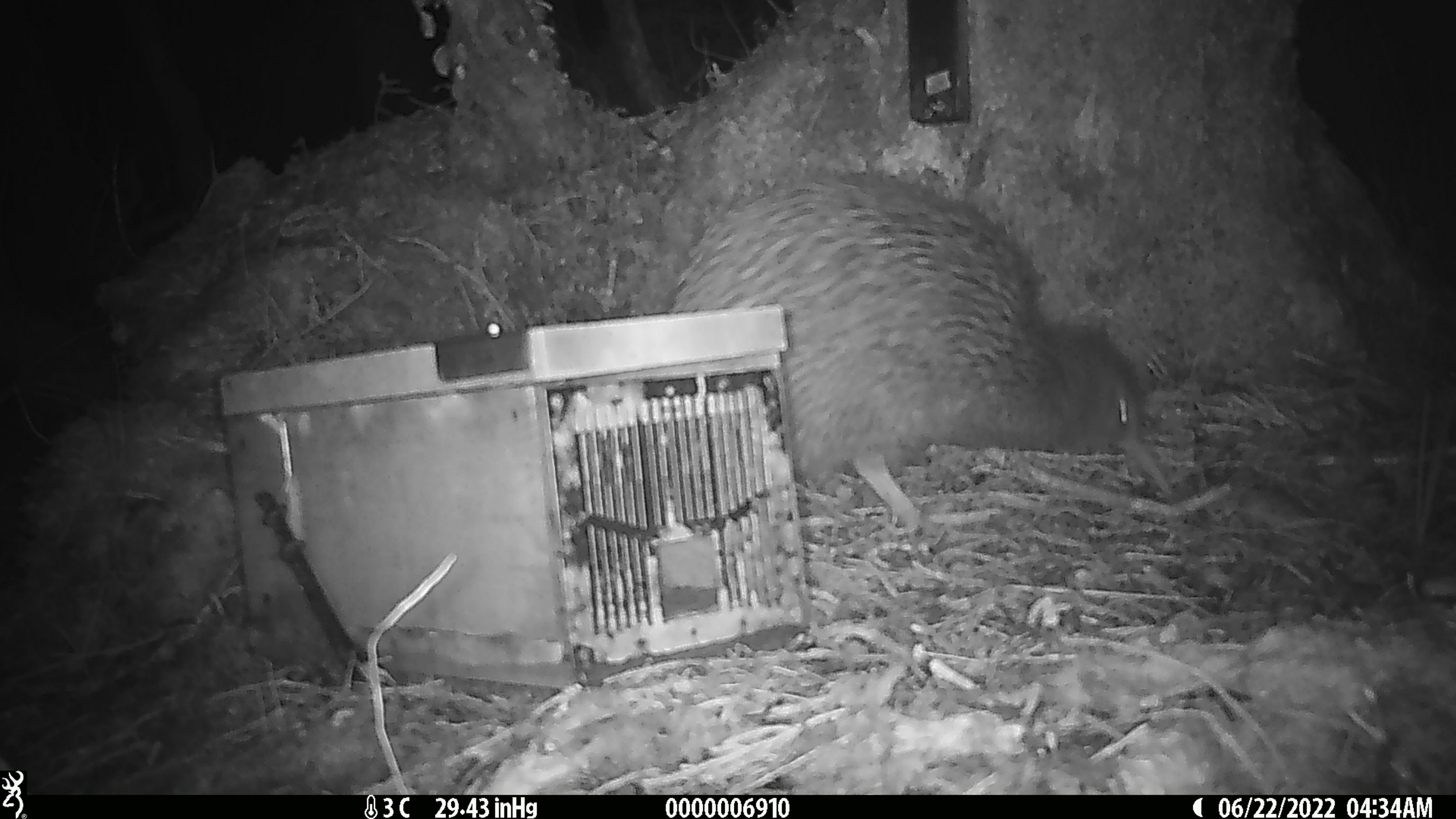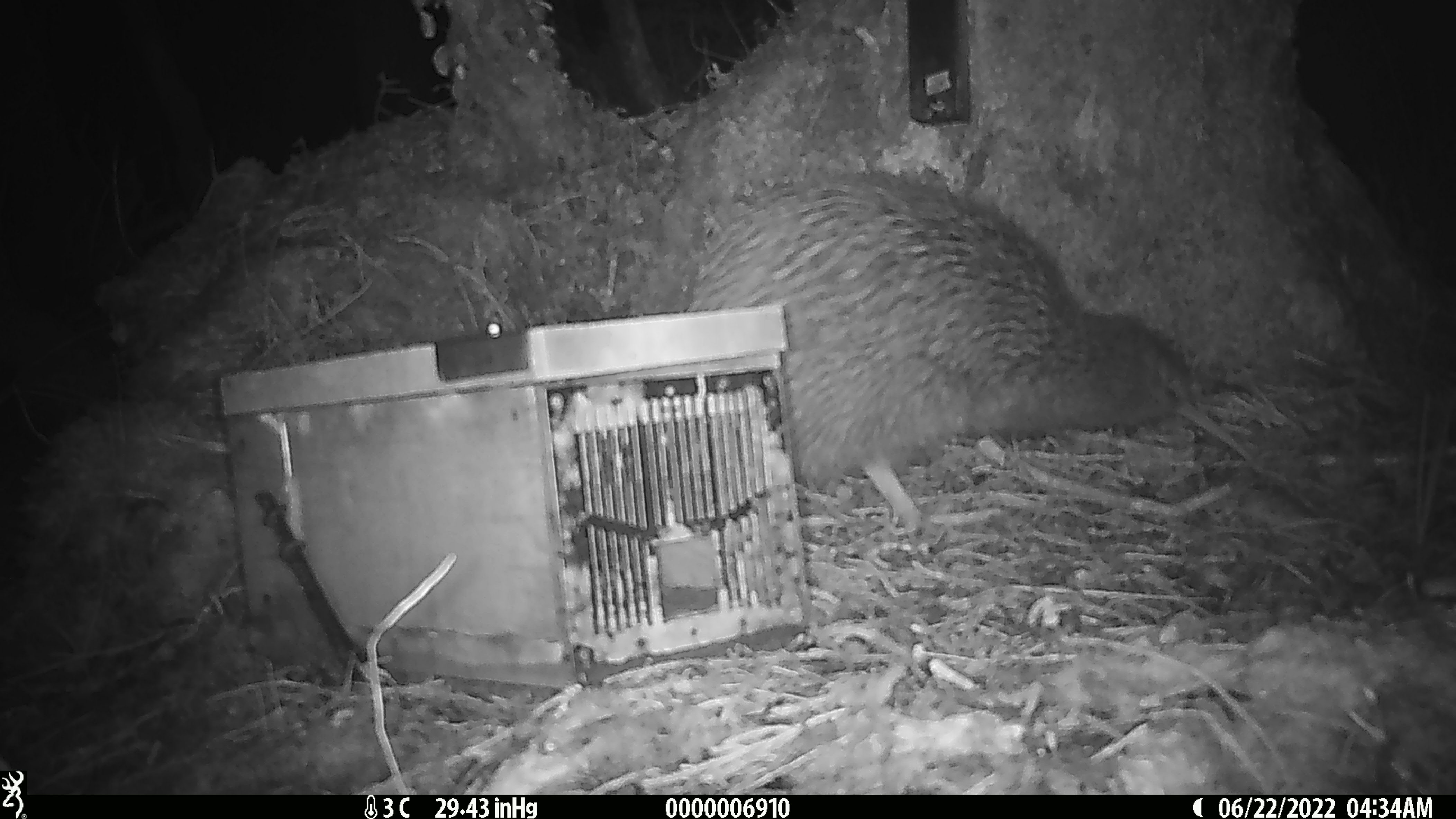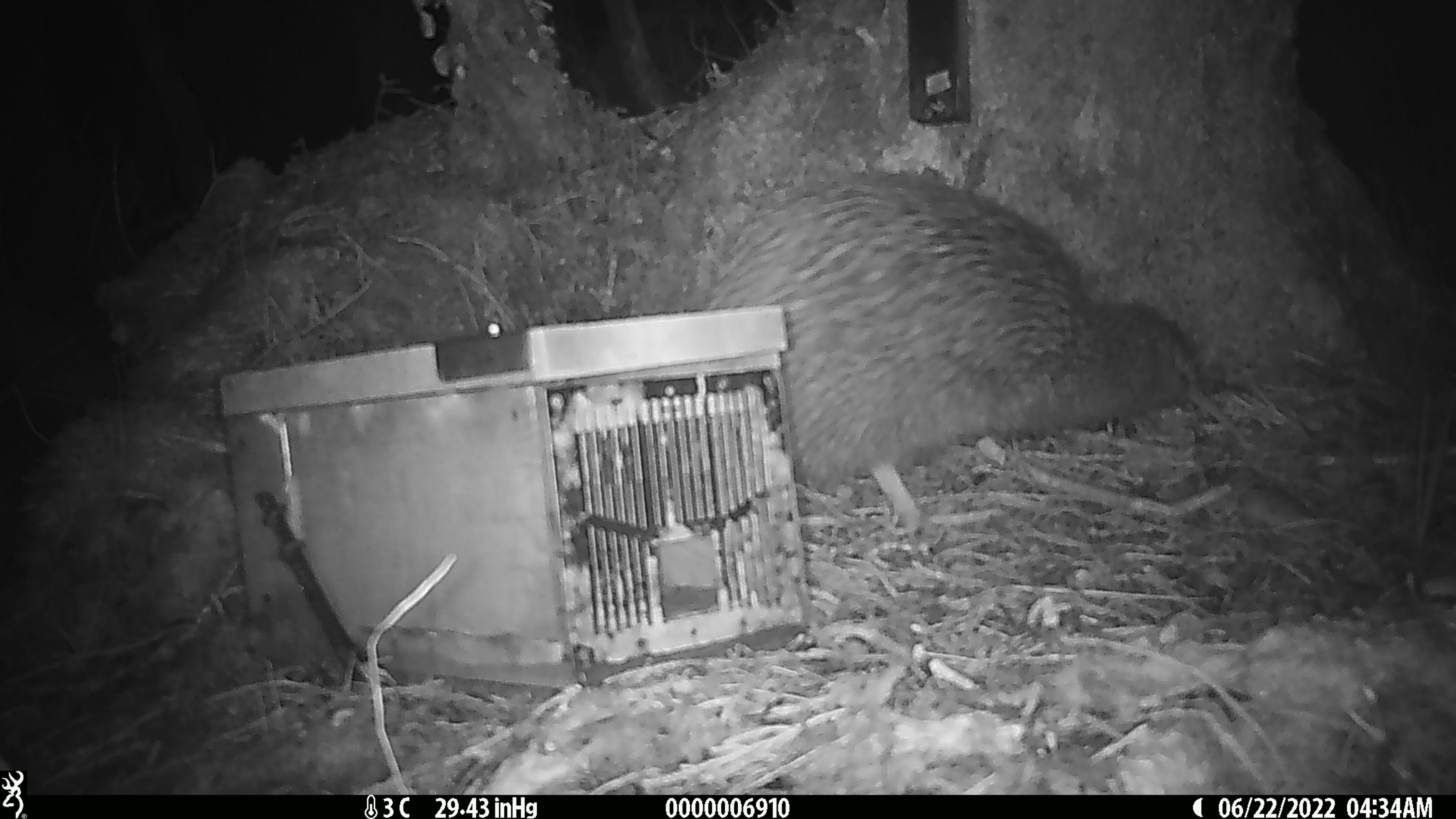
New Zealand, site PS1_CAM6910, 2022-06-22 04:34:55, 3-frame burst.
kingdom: Animalia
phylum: Chordata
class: Aves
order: Apterygiformes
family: Apterygidae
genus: Apteryx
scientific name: Apteryx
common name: kiwi